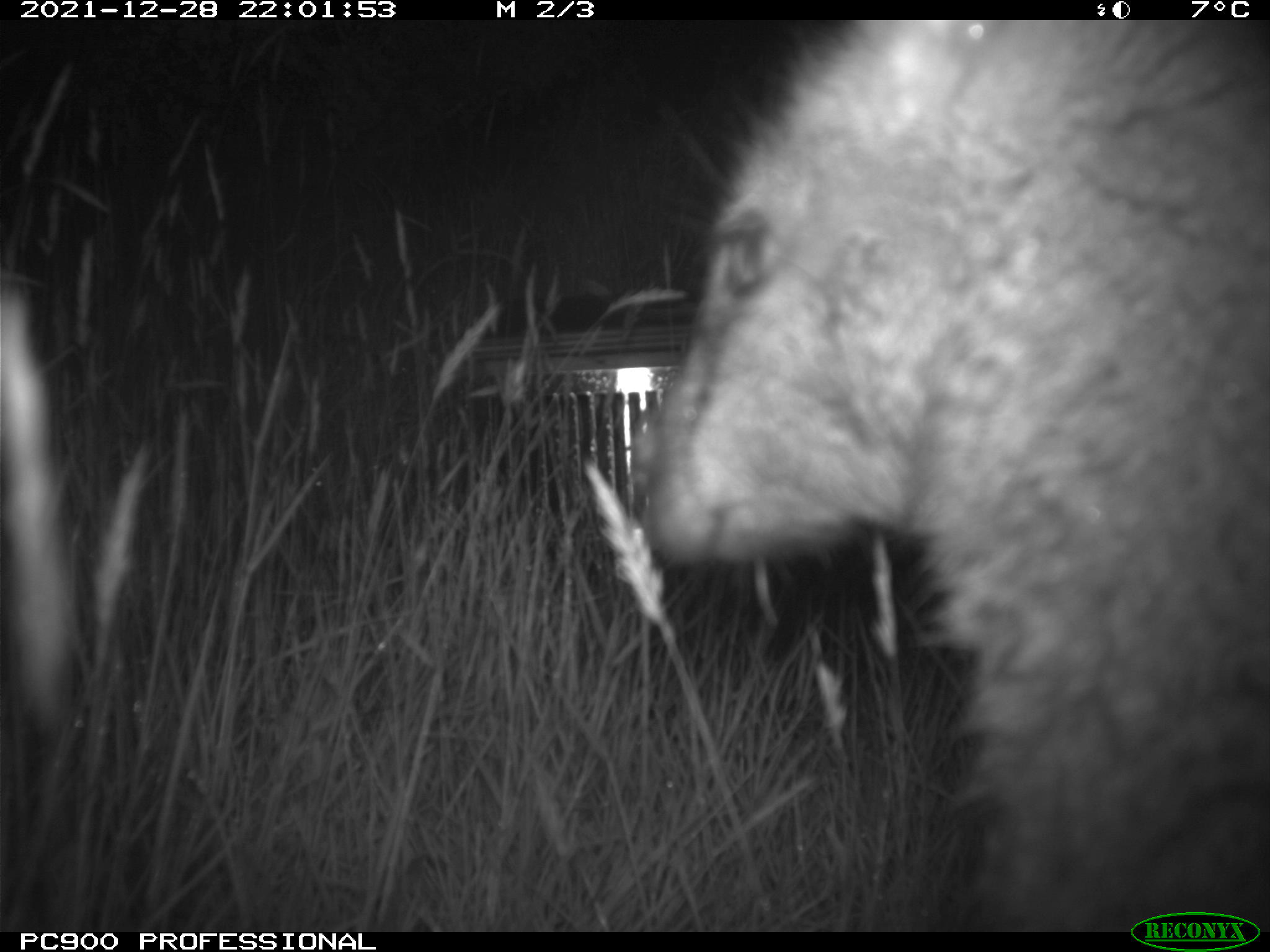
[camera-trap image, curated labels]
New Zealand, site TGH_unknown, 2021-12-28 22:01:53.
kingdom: Animalia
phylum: Chordata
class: Mammalia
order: Diprotodontia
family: Macropodidae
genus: Notamacropus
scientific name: Notamacropus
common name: wallaby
Wallaby (Notamacropus).